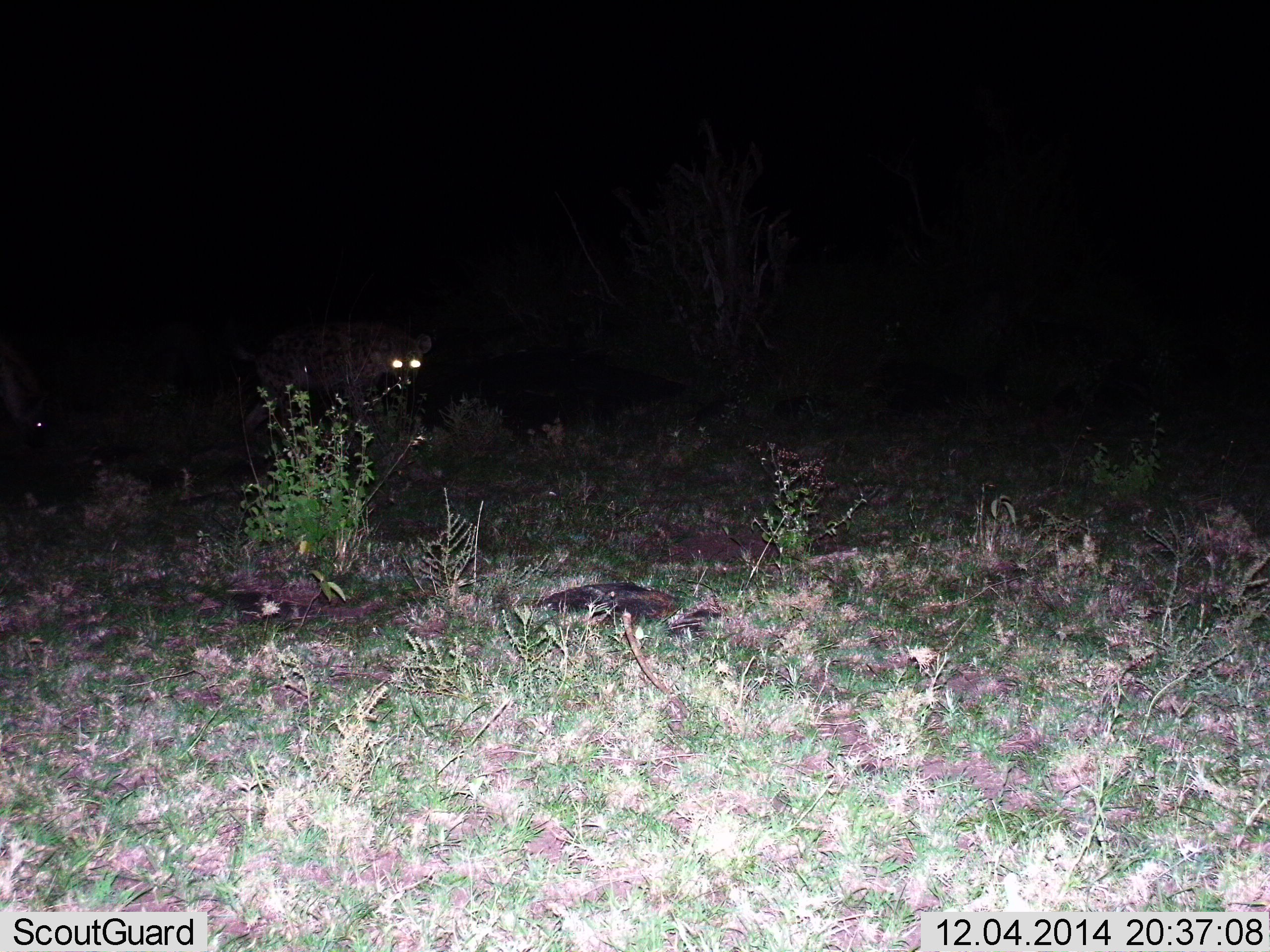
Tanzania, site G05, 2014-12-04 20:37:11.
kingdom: Animalia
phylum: Chordata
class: Mammalia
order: Carnivora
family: Hyaenidae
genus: Crocuta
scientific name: Crocuta crocuta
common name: spotted hyena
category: hyenaspotted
Hyenaspotted (spotted hyena) (Crocuta crocuta), count 1. Behavior (volunteer vote fractions): standing 70%, resting 0%, moving 30%, interacting 10%. Young present (vote fraction): 0%. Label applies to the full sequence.